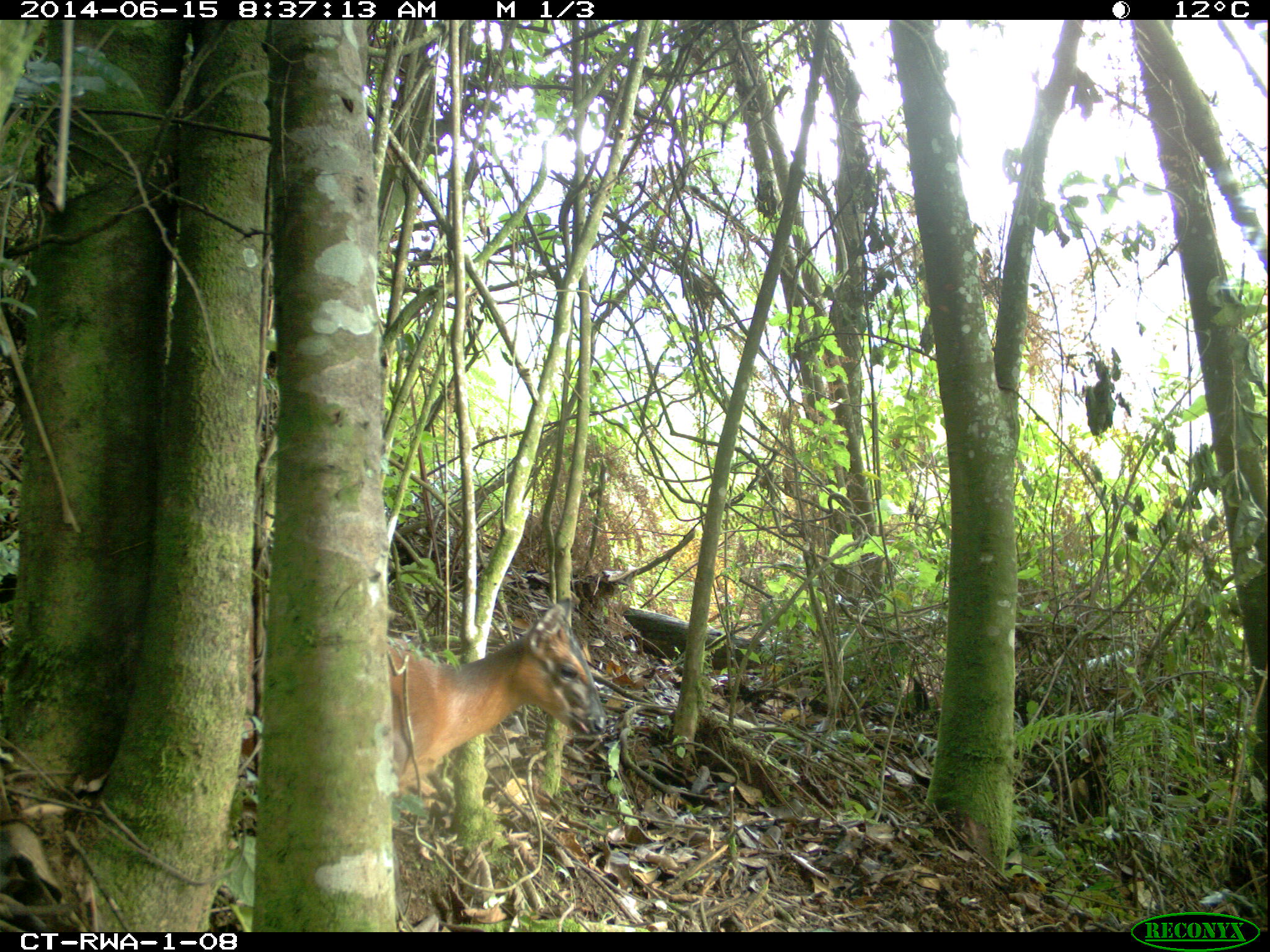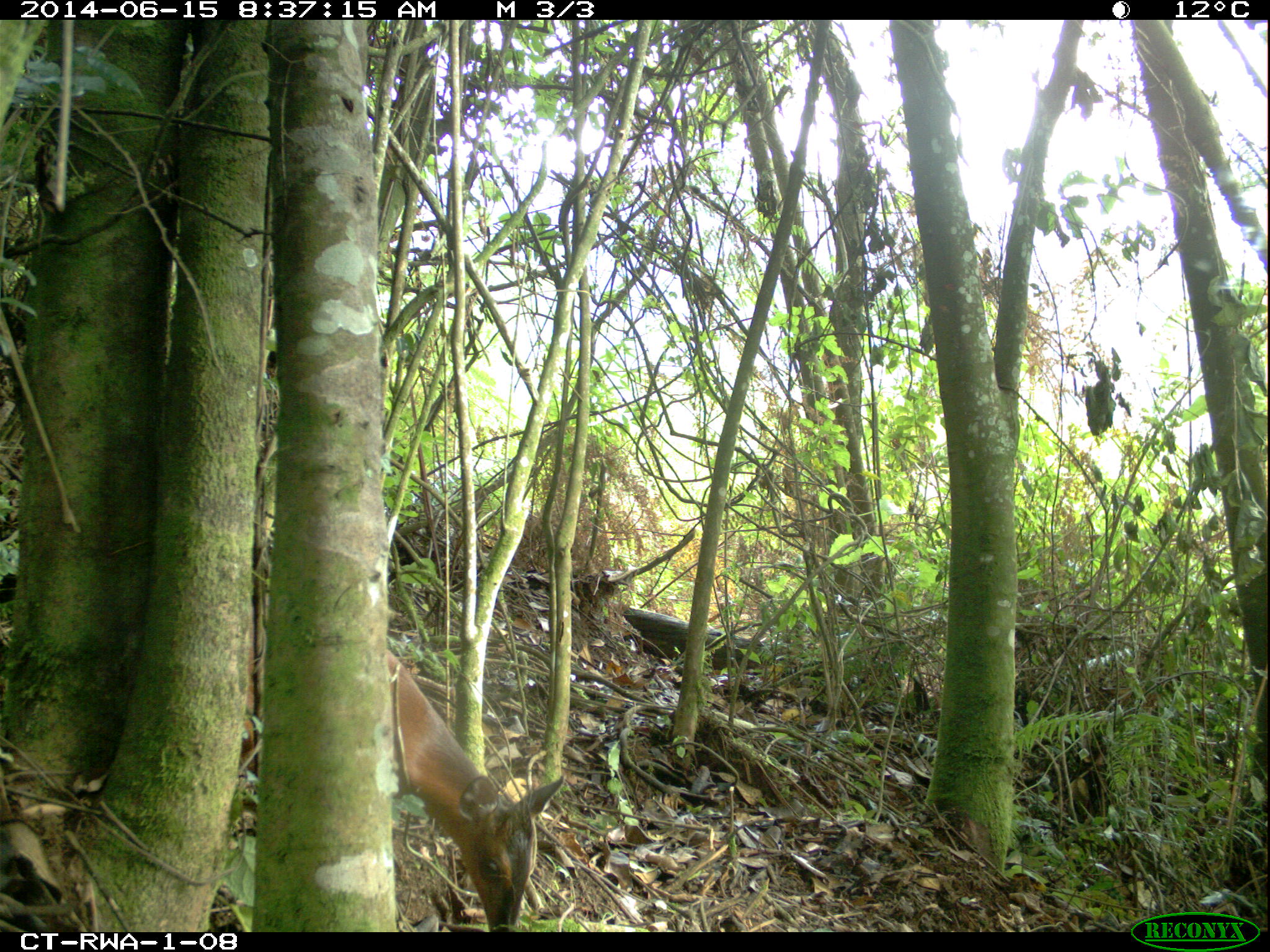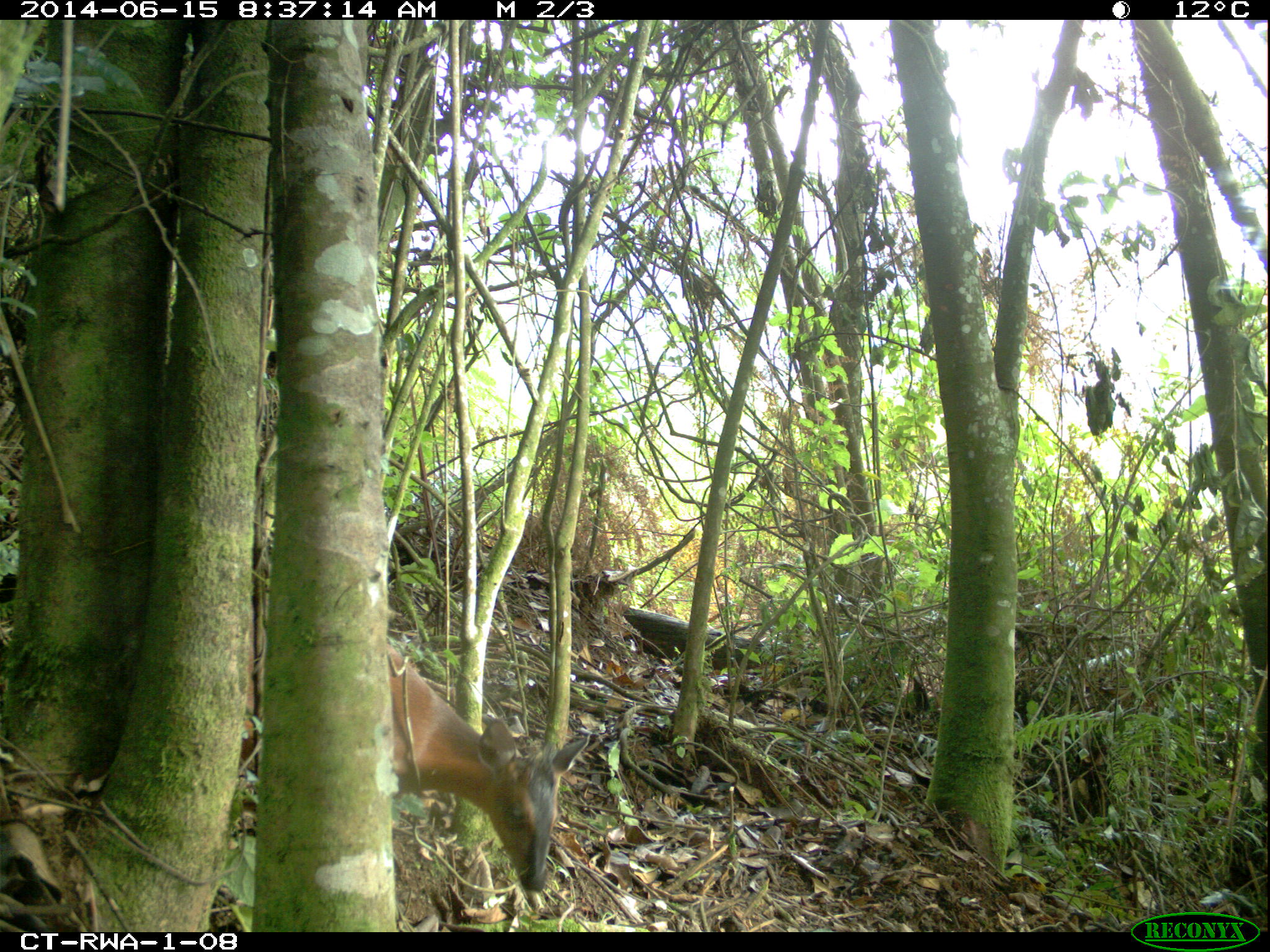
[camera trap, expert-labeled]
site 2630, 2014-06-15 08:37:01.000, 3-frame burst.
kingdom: Animalia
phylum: Chordata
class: Mammalia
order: Artiodactyla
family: Bovidae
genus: Cephalophus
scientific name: Cephalophus nigrifrons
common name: black-fronted duiker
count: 1